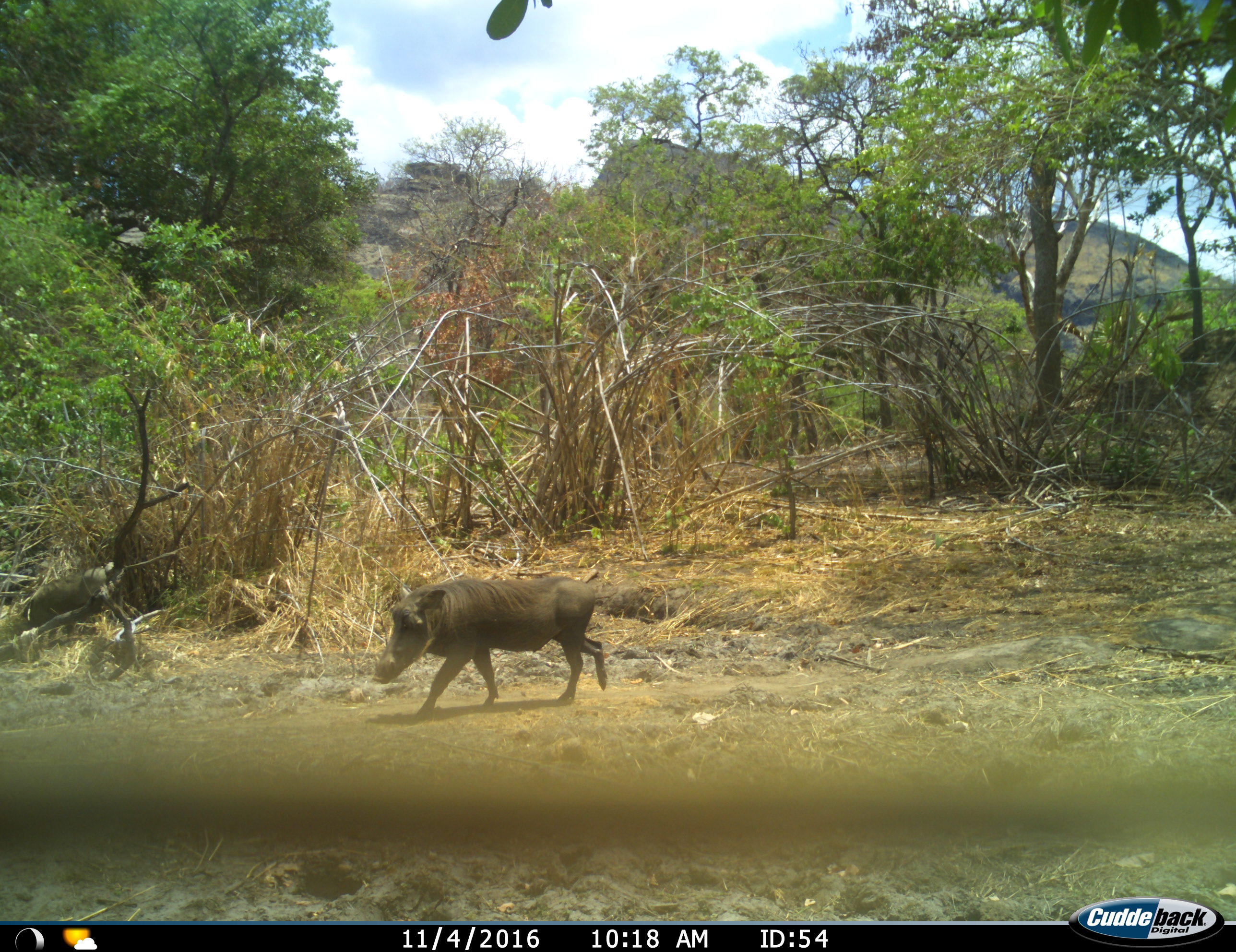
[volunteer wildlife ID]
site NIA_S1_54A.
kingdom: Animalia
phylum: Chordata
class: Mammalia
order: Artiodactyla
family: Suidae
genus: Phacochoerus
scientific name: Phacochoerus africanus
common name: warthog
Warthog (Phacochoerus africanus), count 1. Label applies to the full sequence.